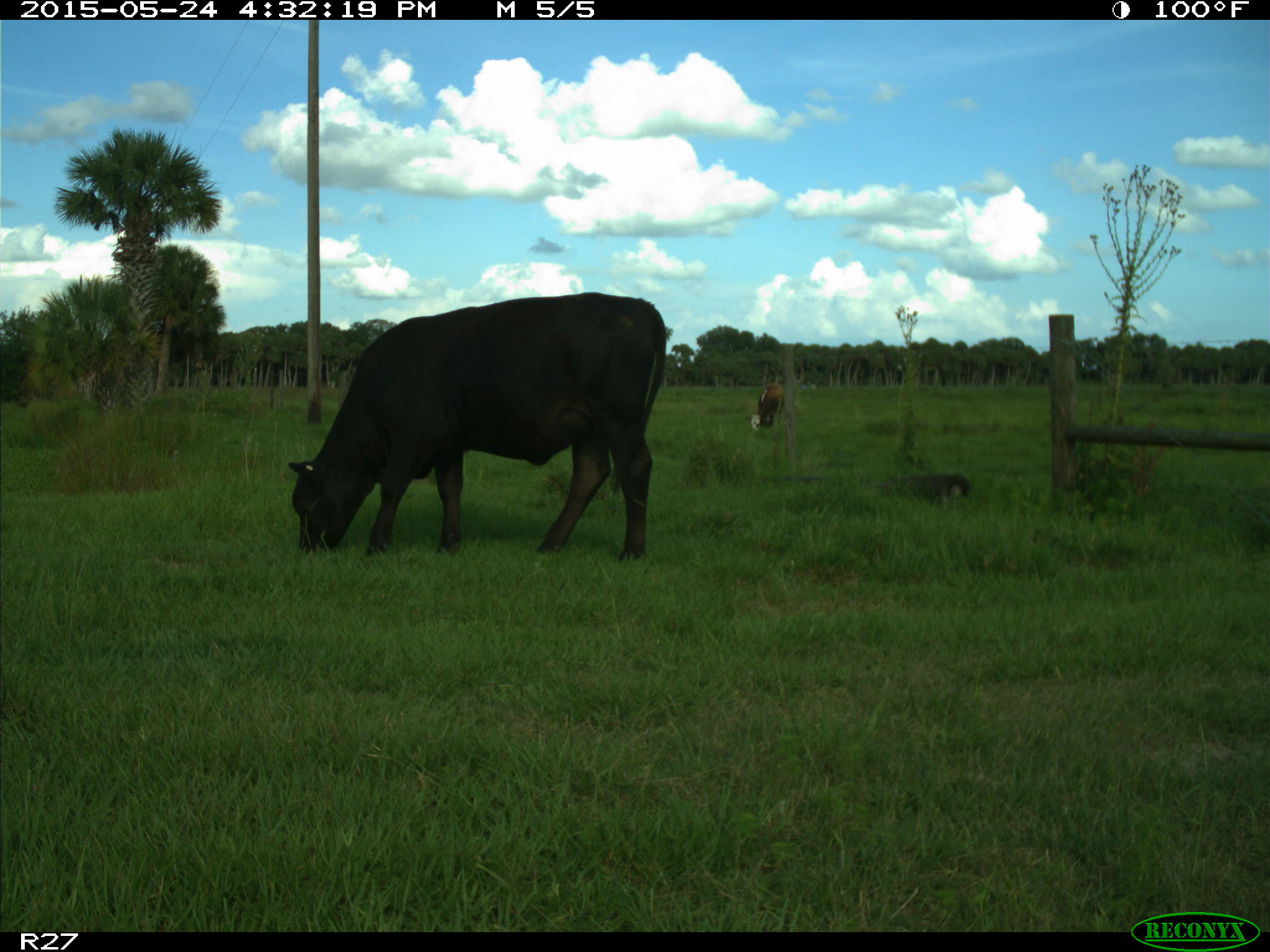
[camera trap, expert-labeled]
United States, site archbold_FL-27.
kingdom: Animalia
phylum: Chordata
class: Mammalia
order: Artiodactyla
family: Bovidae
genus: Bos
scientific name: Bos taurus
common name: domestic cow